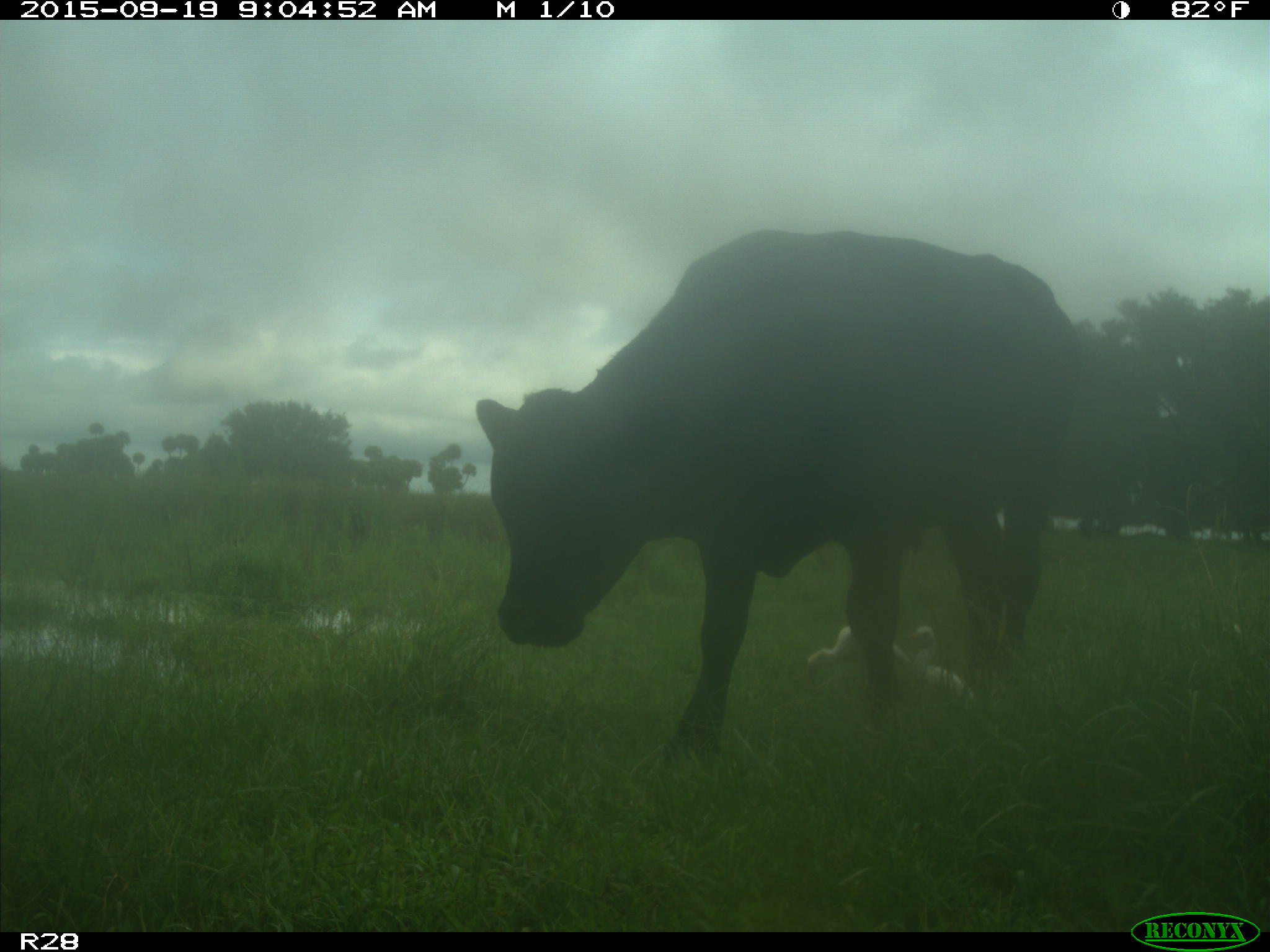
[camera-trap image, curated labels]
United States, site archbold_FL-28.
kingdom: Animalia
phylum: Chordata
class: Mammalia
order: Artiodactyla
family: Bovidae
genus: Bos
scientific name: Bos taurus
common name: domestic cow